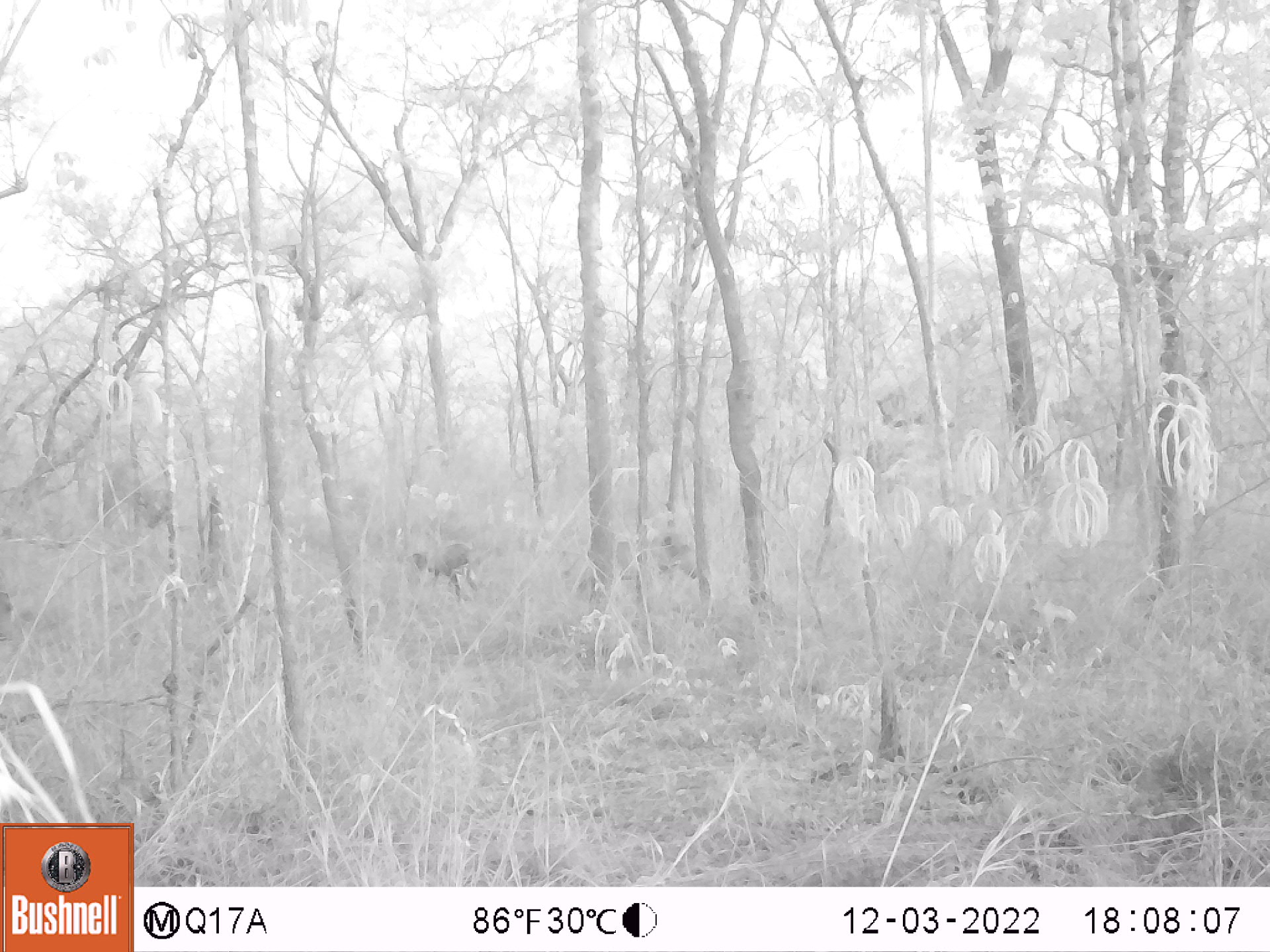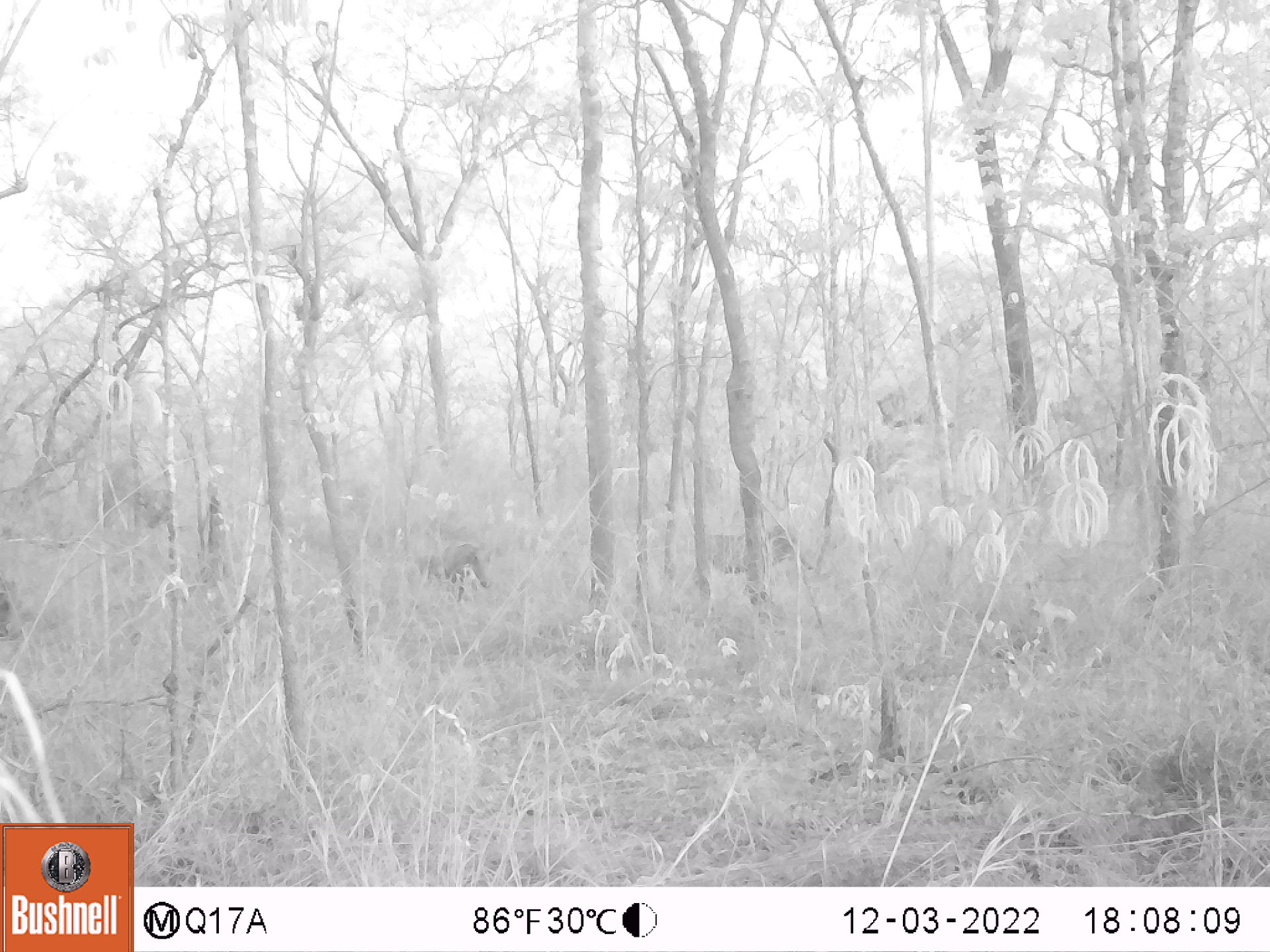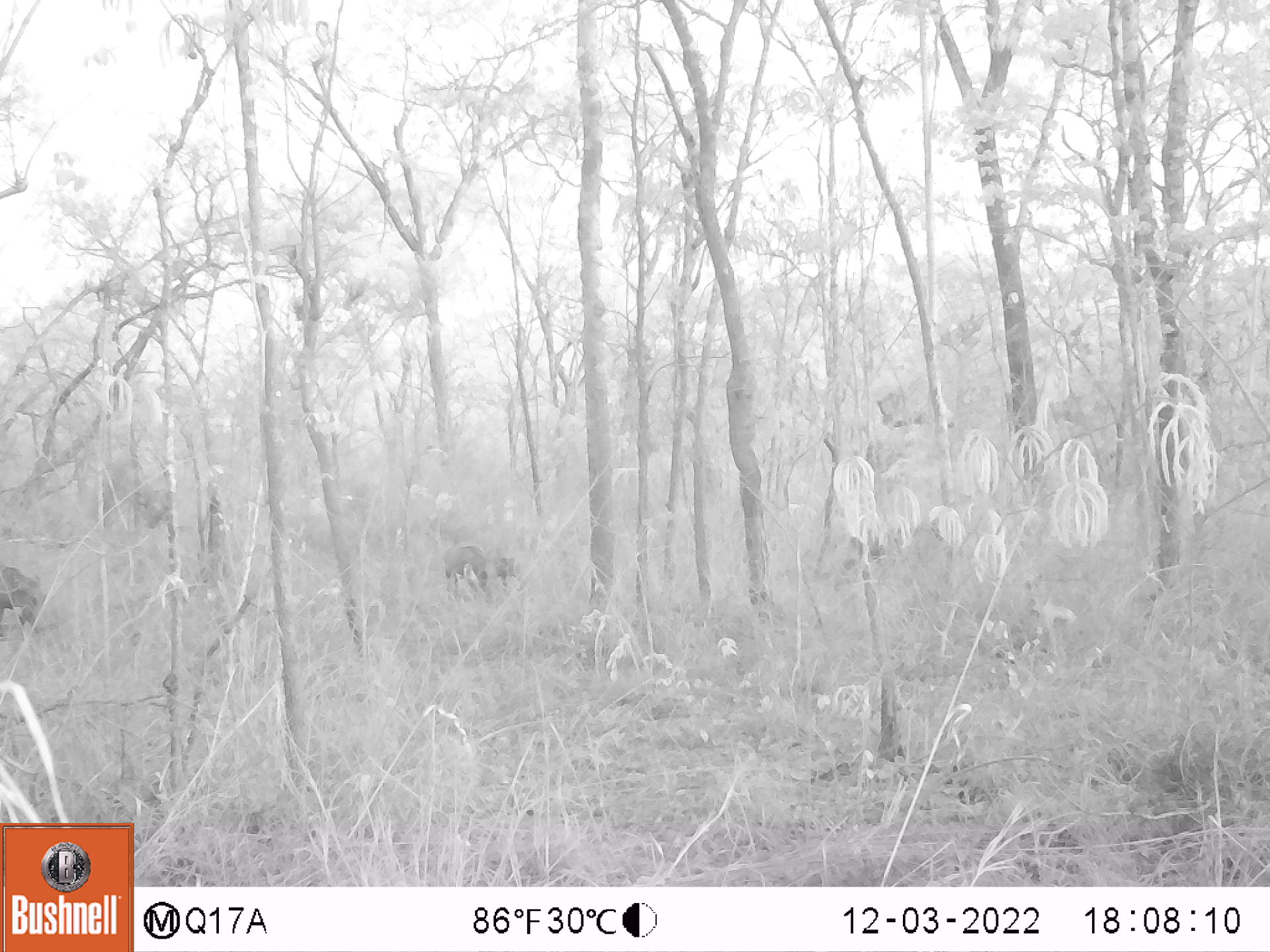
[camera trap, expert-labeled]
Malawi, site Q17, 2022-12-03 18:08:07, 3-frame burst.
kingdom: Animalia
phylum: Chordata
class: Mammalia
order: Artiodactyla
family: Suidae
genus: Potamochoerus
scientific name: Potamochoerus larvatus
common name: bushpig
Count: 1.